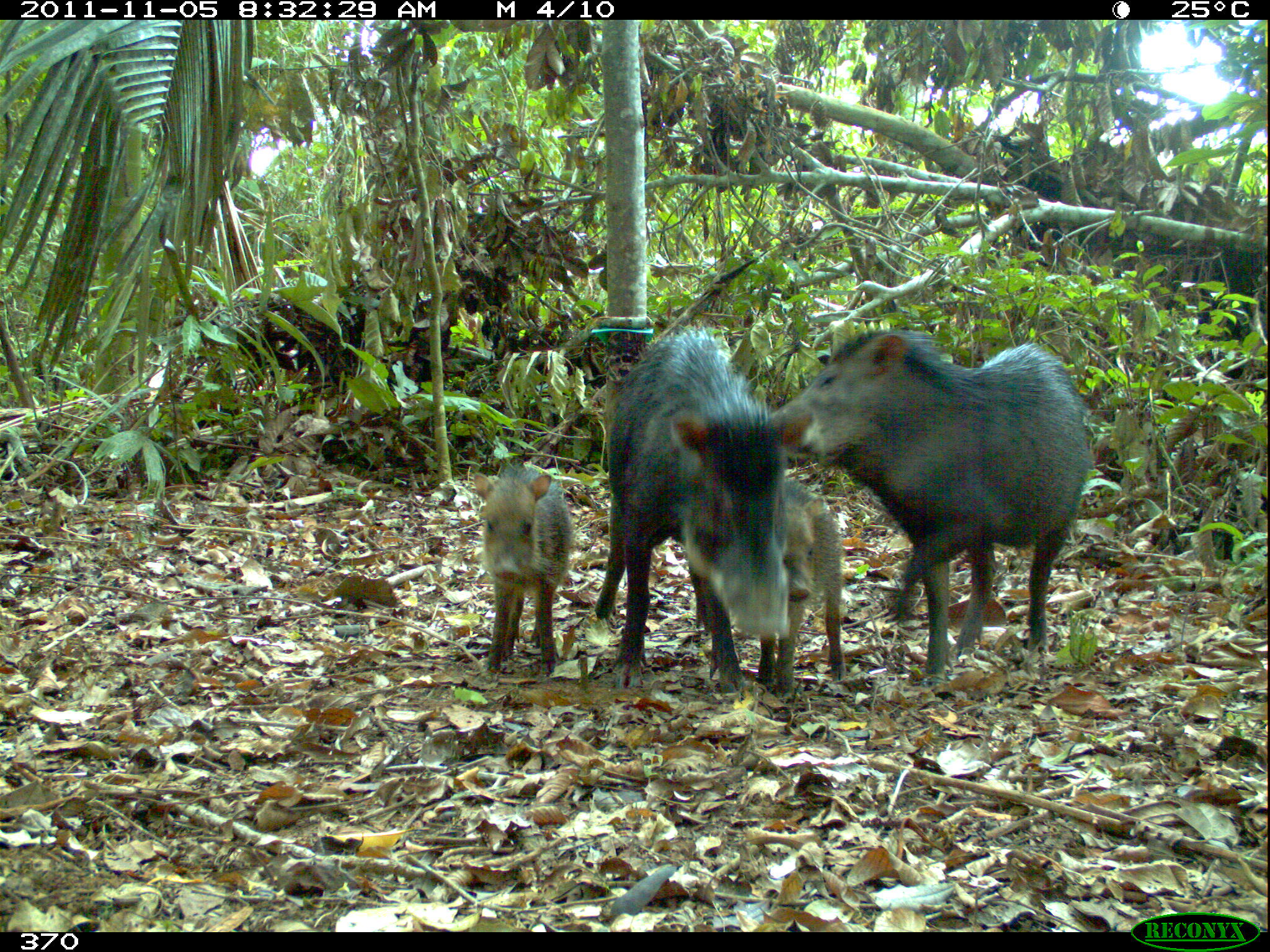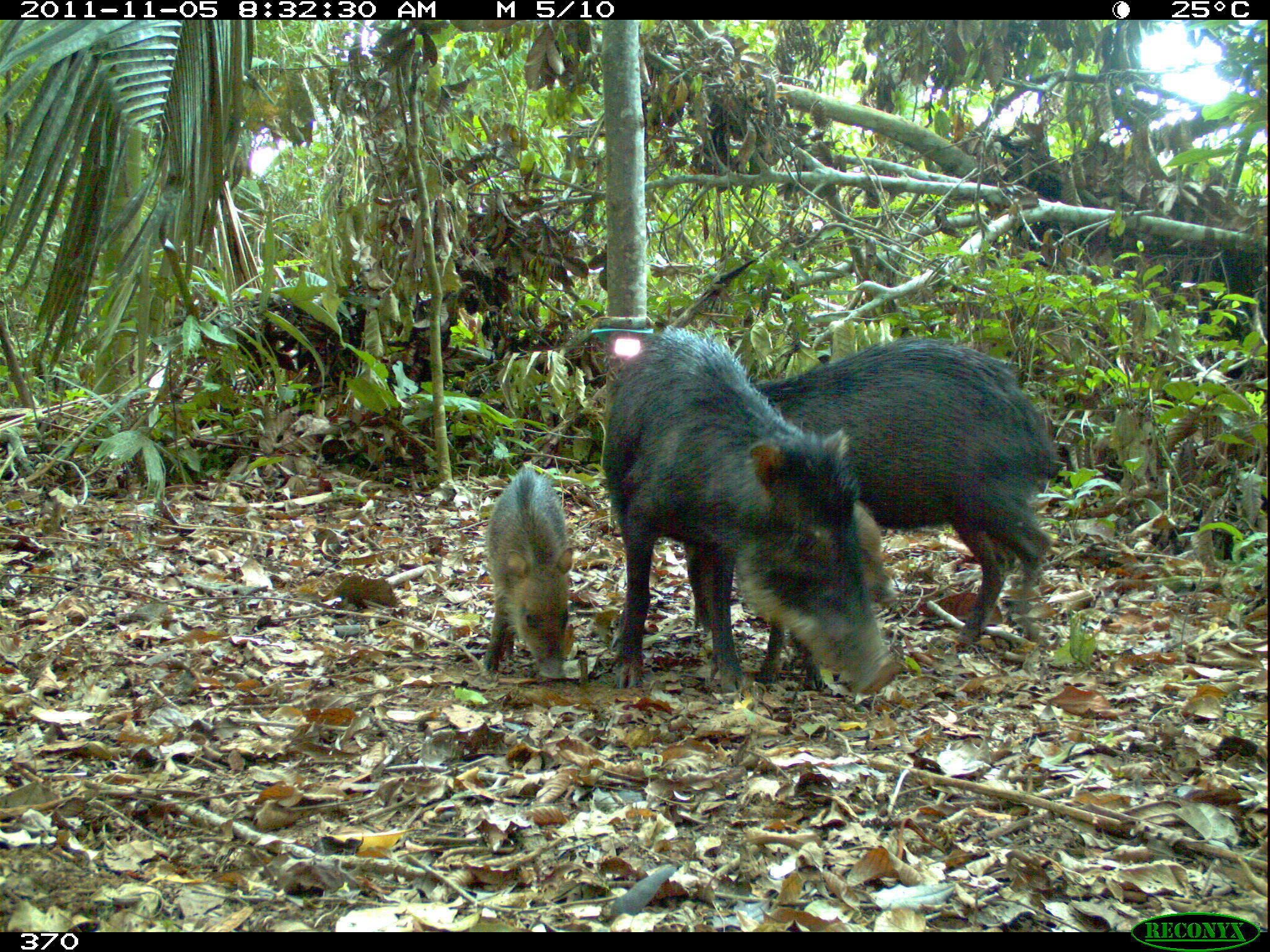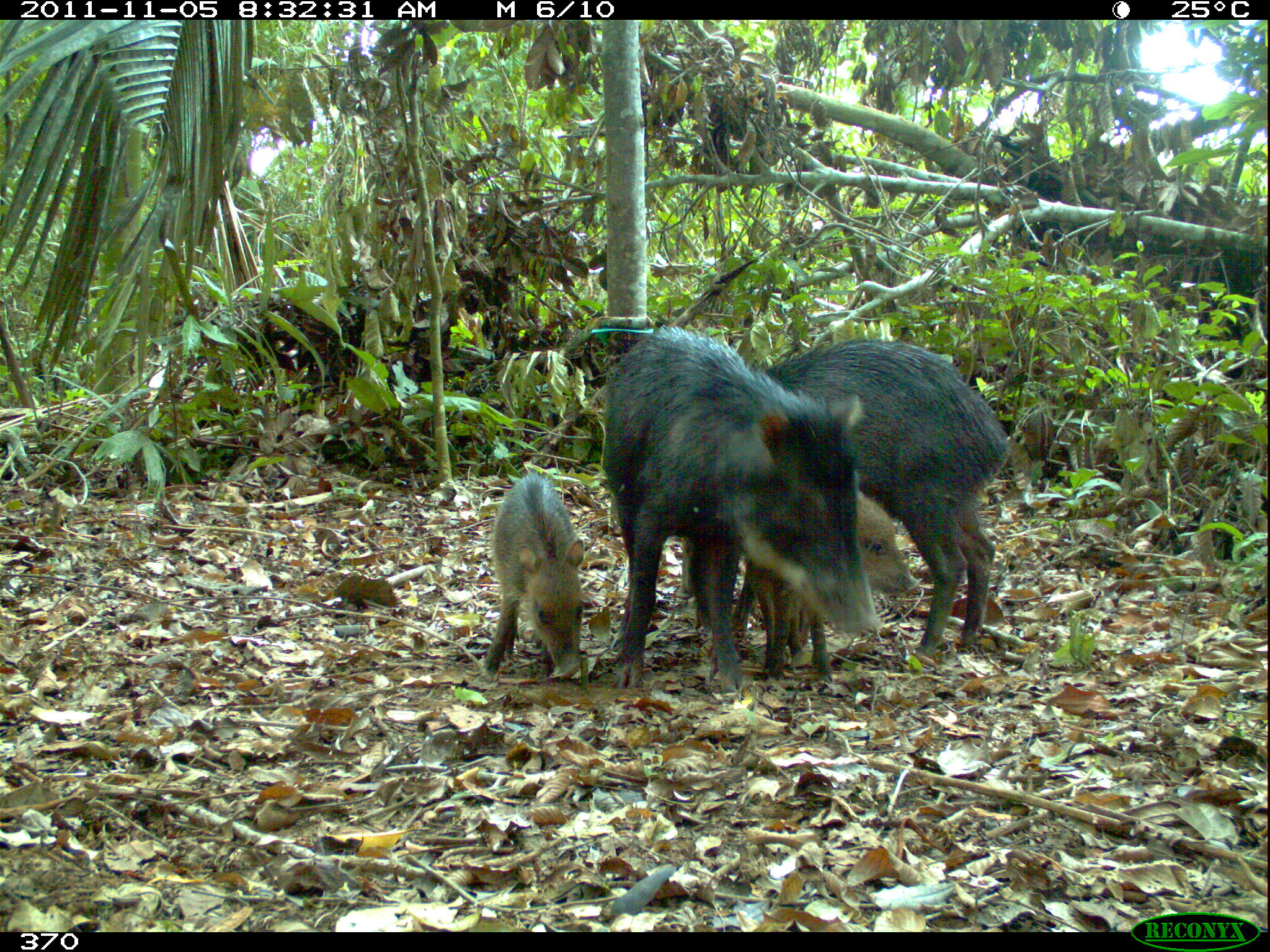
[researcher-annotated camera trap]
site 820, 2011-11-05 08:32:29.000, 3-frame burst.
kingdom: Animalia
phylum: Chordata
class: Mammalia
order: Artiodactyla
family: Tayassuidae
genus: Tayassu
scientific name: Tayassu pecari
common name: white-lipped peccary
Tayassu pecari (white-lipped peccary).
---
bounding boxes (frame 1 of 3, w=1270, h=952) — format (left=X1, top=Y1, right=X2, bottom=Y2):
tayassu pecari: (left=763, top=327, right=1096, bottom=681); (left=593, top=322, right=814, bottom=704); (left=471, top=451, right=577, bottom=677); (left=757, top=480, right=843, bottom=698)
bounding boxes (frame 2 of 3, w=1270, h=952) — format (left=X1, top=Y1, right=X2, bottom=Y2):
tayassu pecari: (left=599, top=323, right=900, bottom=696); (left=748, top=333, right=1063, bottom=653); (left=753, top=493, right=904, bottom=674); (left=480, top=464, right=580, bottom=683)